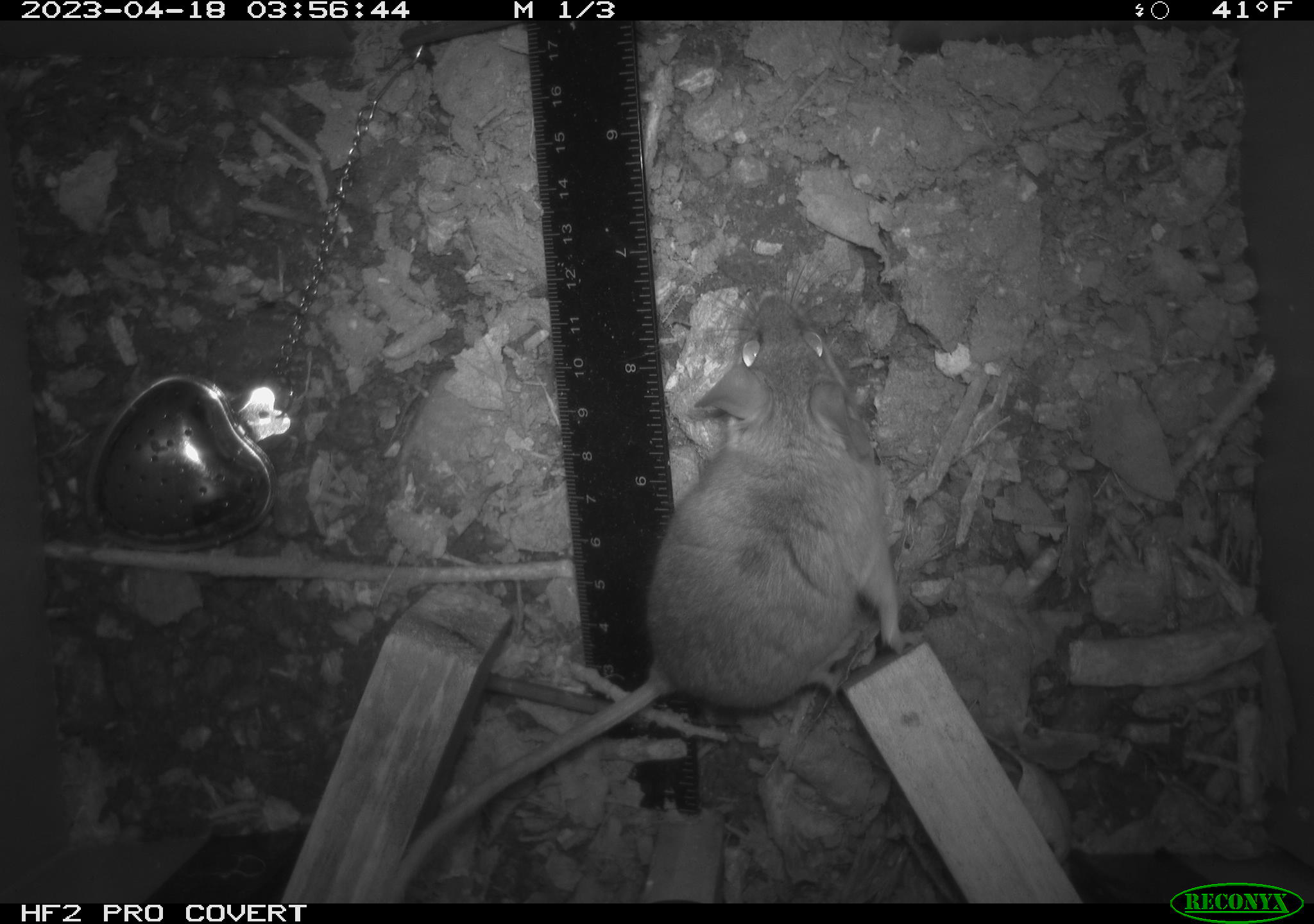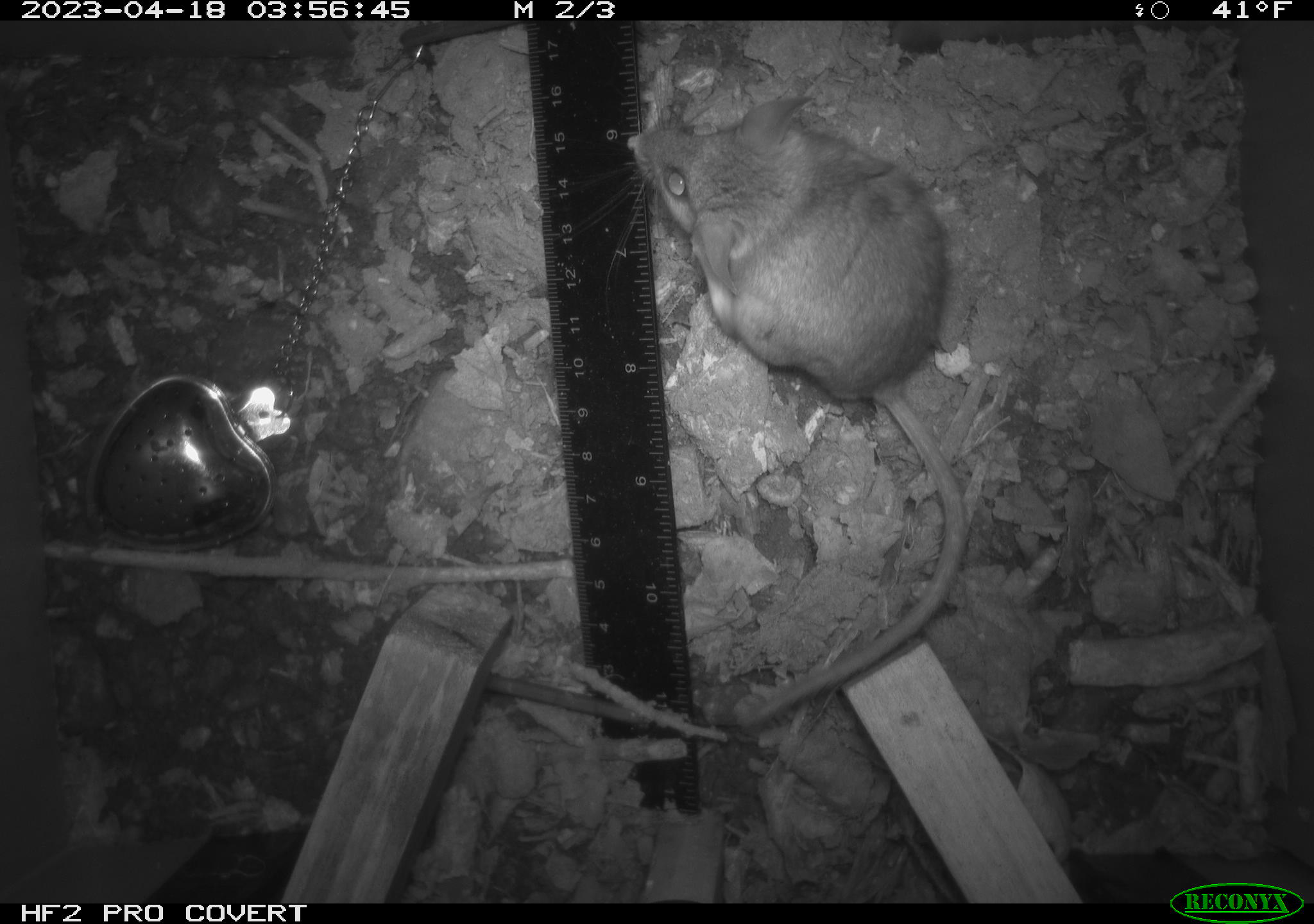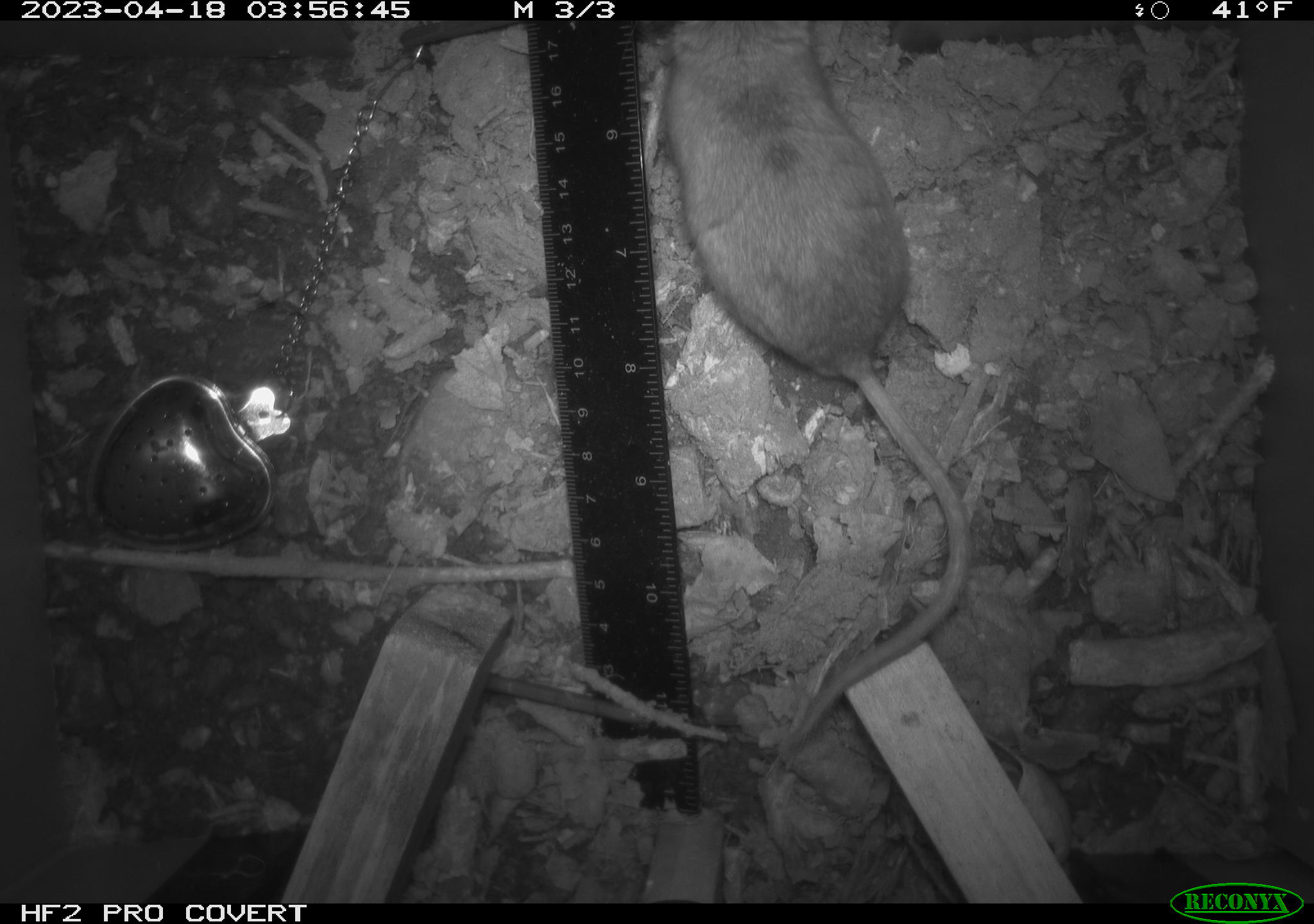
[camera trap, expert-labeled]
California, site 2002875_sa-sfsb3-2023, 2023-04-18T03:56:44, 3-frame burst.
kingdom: Animalia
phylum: Chordata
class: Mammalia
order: Rodentia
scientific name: Rodentia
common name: mouse species